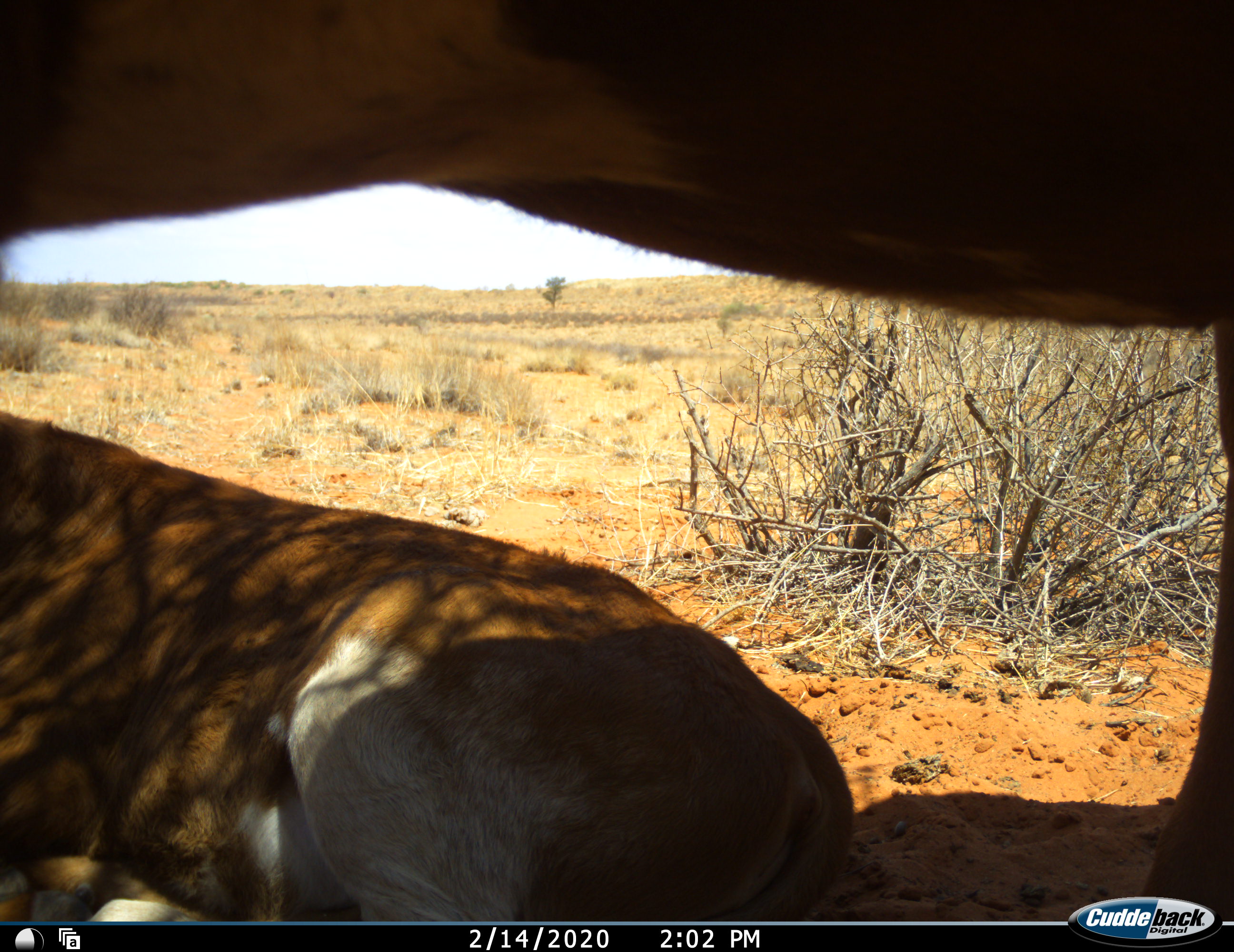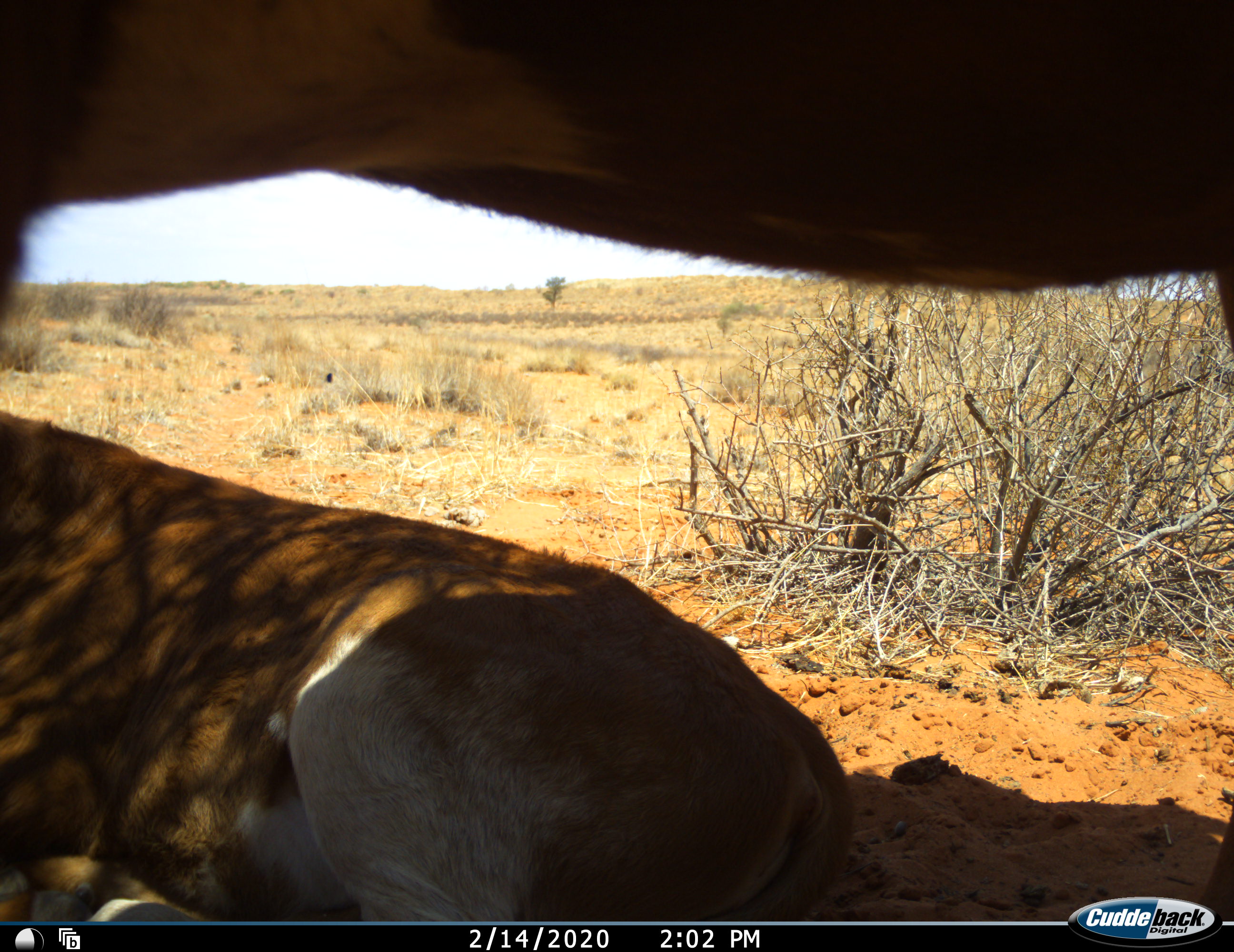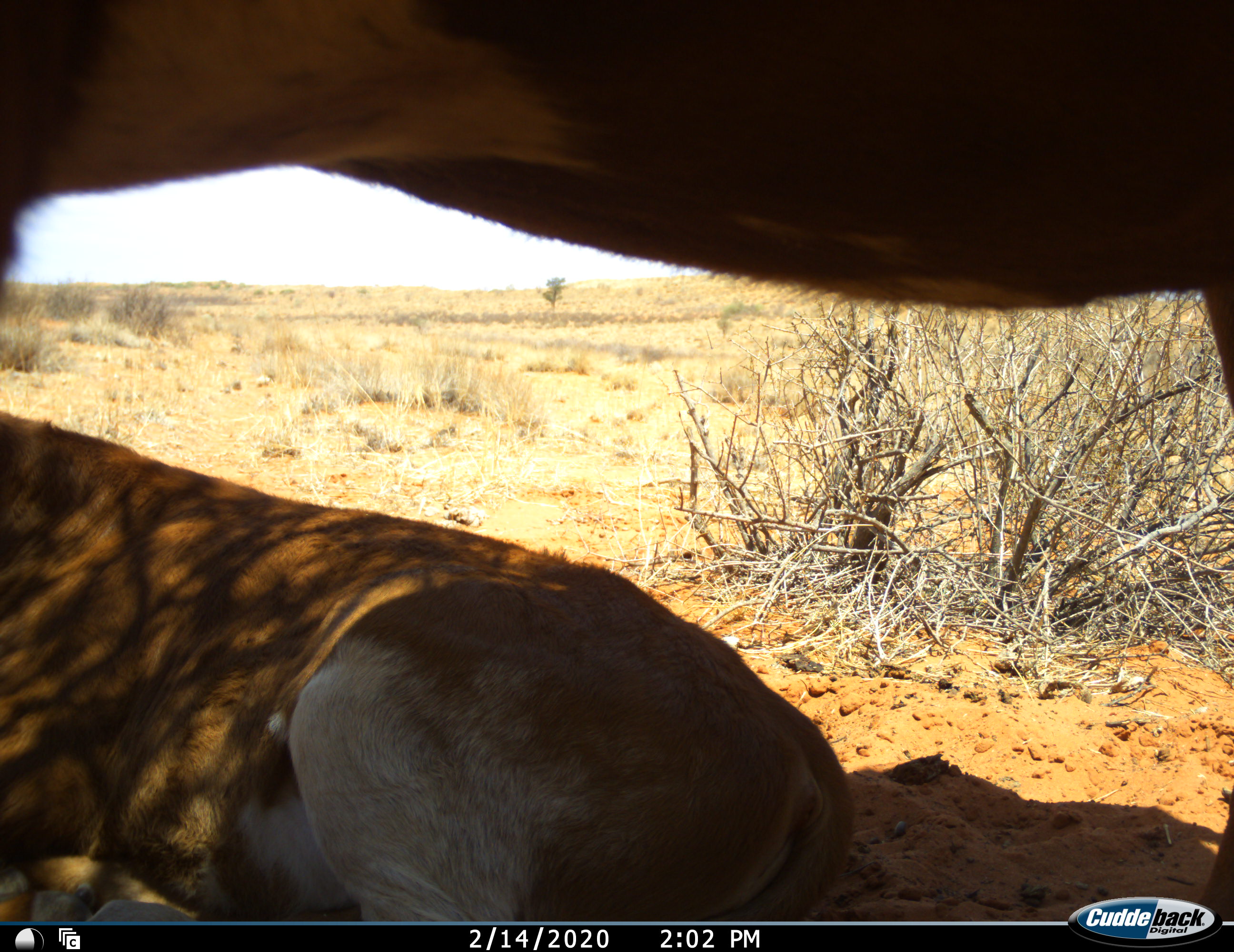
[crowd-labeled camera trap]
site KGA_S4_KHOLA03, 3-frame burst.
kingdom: Animalia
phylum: Chordata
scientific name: Vertebrata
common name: domestic animal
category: domesticanimal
Domesticanimal (domestic animal) (Vertebrata), count 2. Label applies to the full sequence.